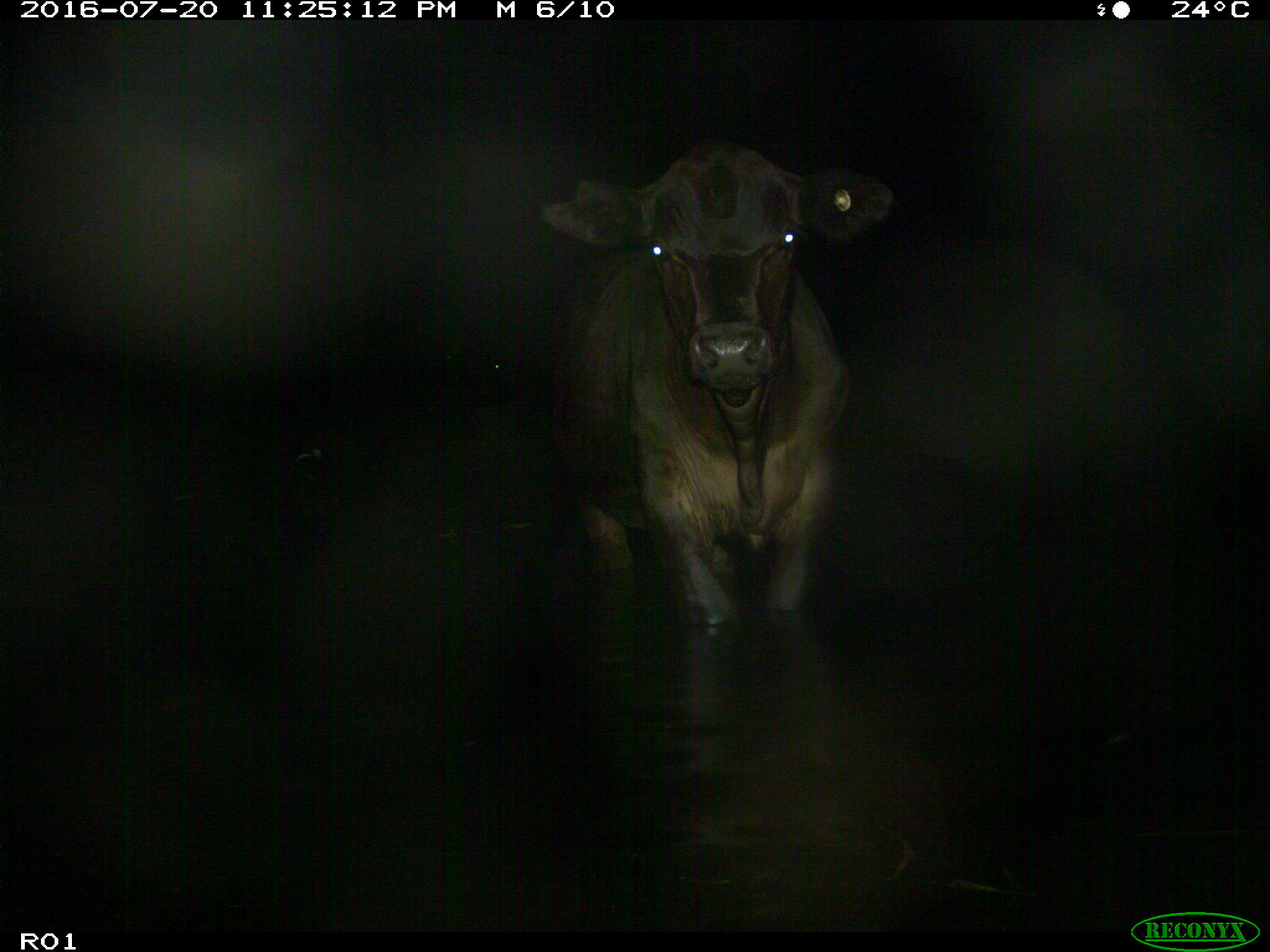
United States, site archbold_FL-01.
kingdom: Animalia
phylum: Chordata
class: Mammalia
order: Artiodactyla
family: Bovidae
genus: Bos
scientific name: Bos taurus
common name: domestic cow